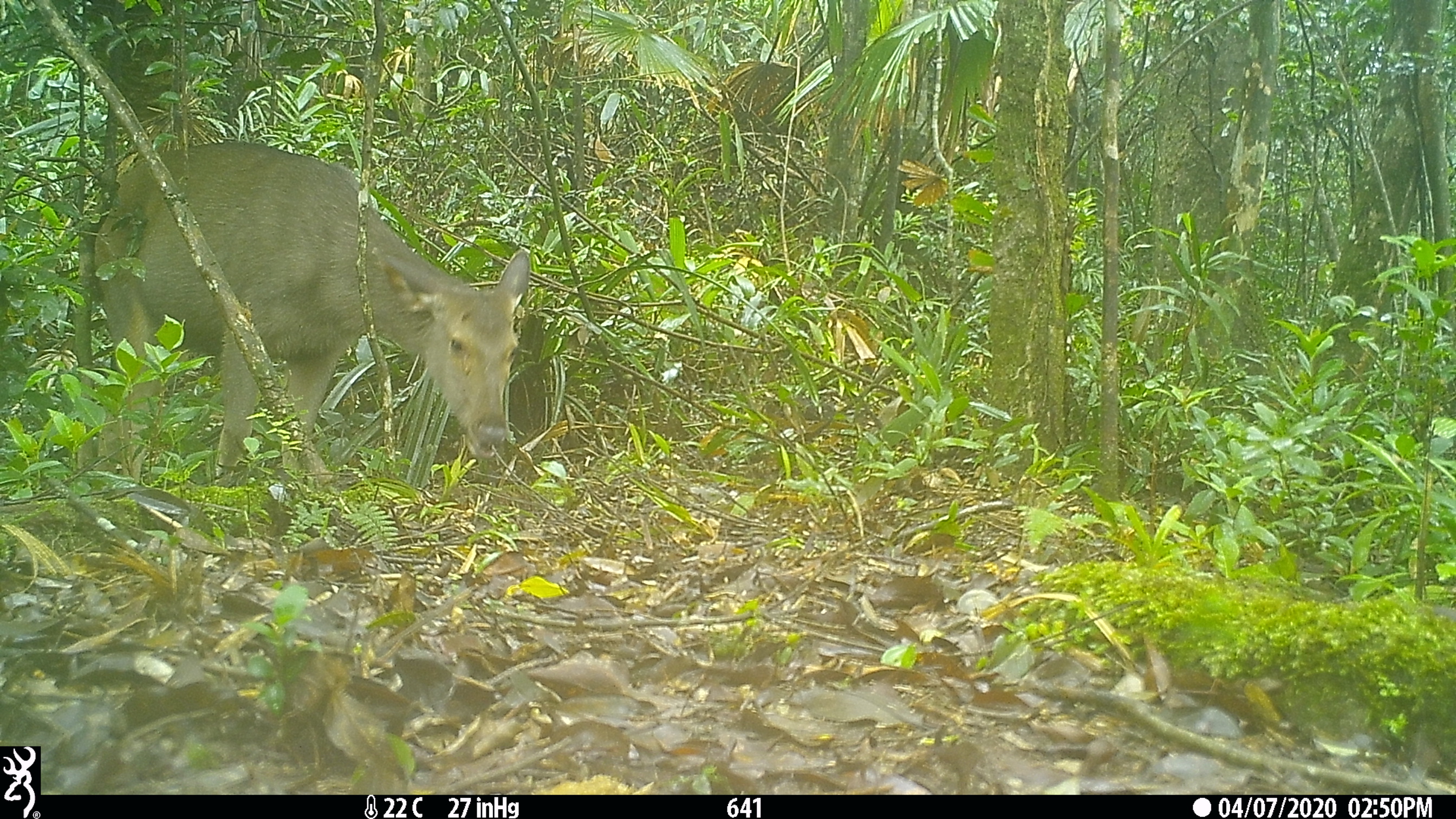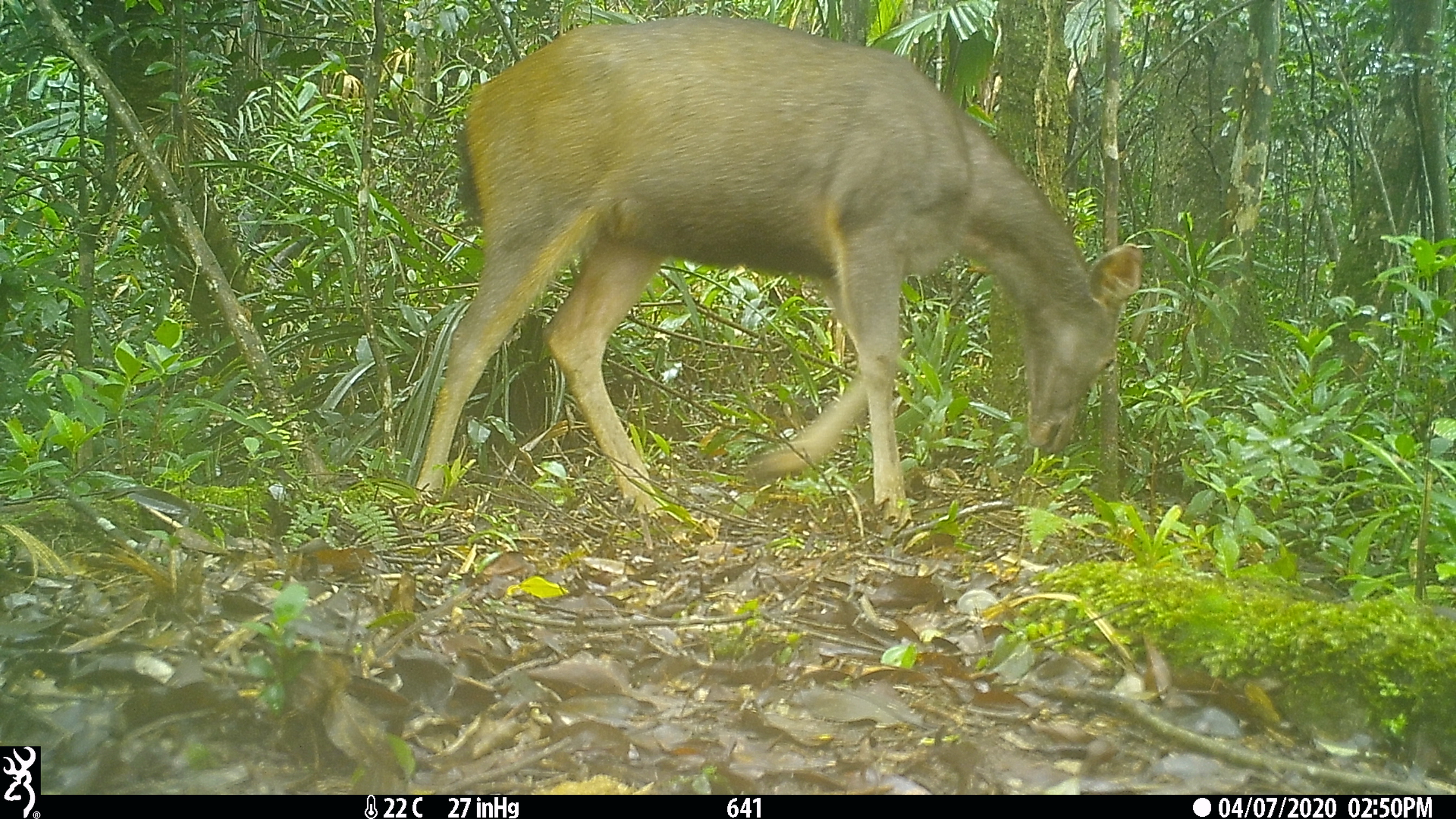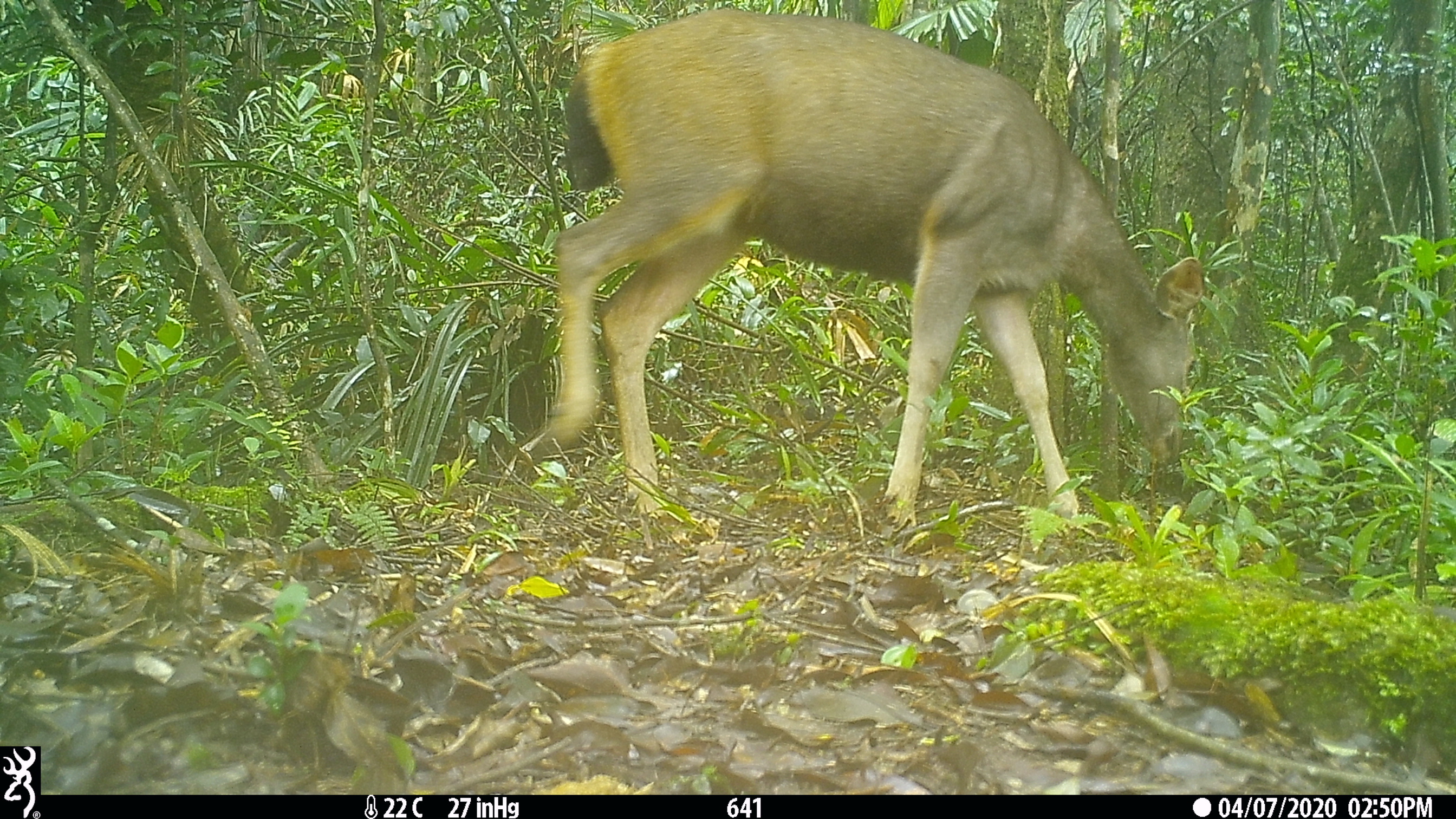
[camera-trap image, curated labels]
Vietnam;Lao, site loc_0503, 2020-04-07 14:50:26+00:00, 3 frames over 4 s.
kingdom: Animalia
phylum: Chordata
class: Mammalia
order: Artiodactyla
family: Cervidae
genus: Rusa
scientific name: Rusa unicolor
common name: sambar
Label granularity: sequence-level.